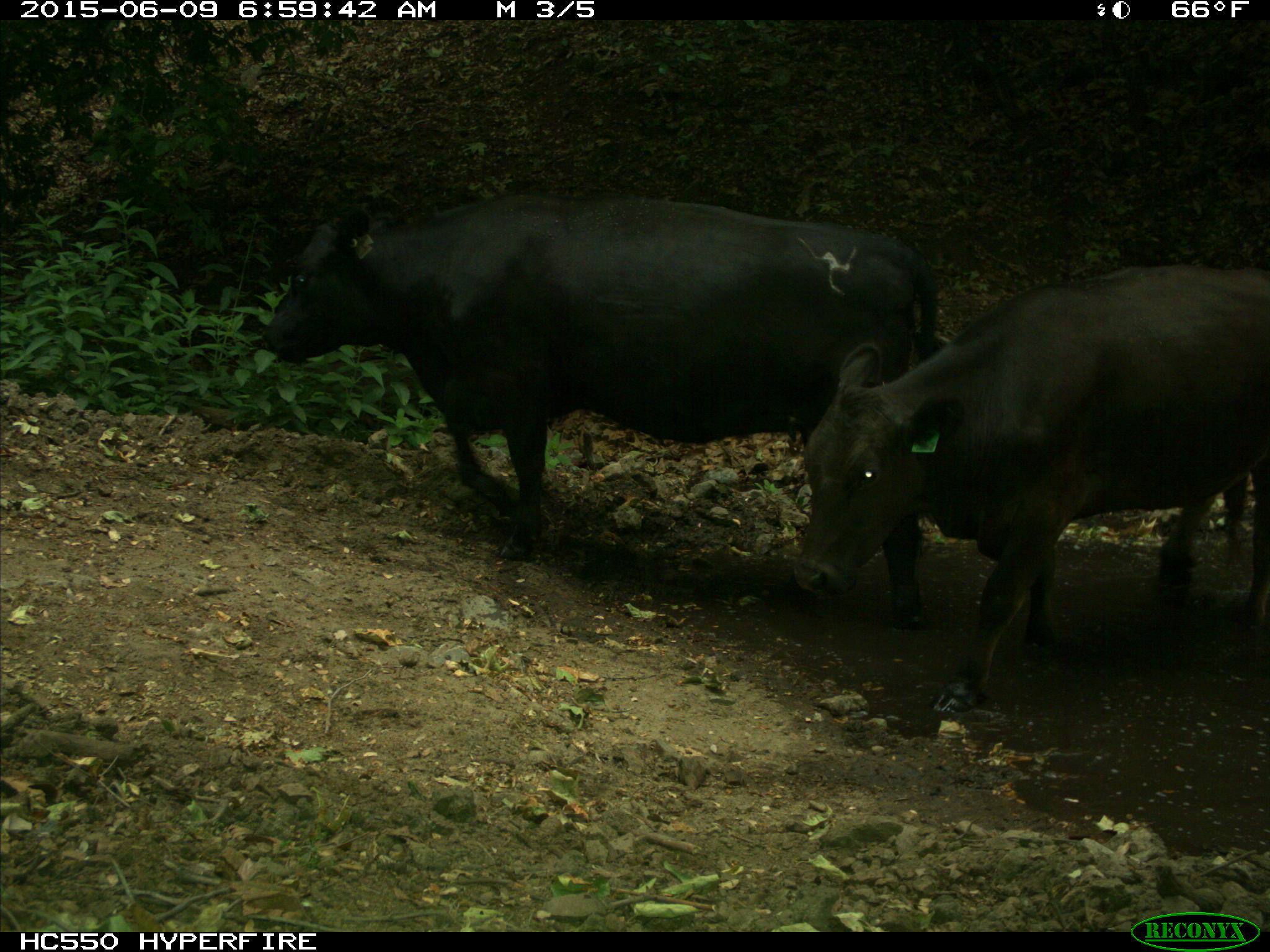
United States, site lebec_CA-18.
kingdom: Animalia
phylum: Chordata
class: Mammalia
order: Artiodactyla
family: Bovidae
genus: Bos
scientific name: Bos taurus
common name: domestic cow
Bos taurus (domestic cow).